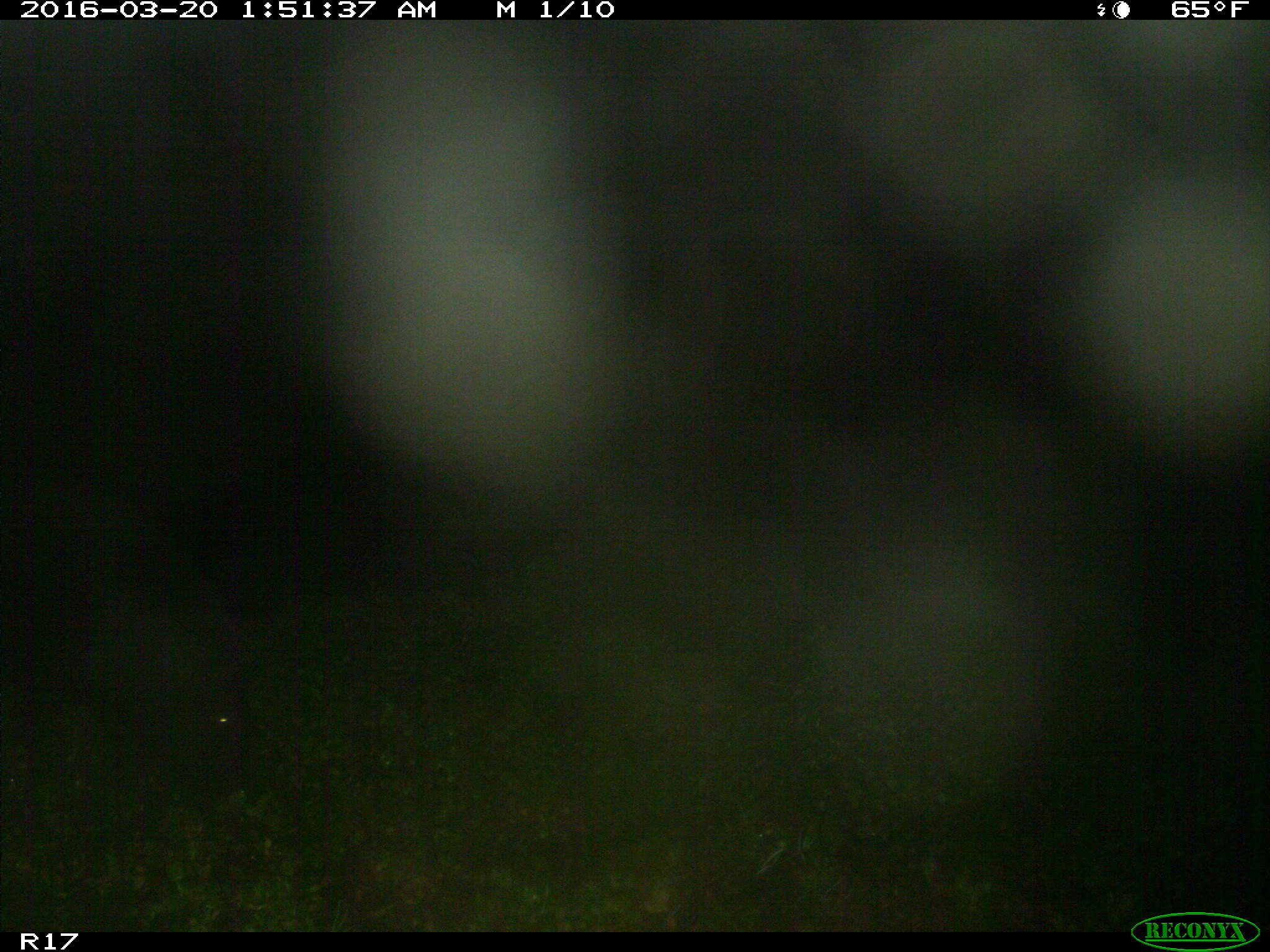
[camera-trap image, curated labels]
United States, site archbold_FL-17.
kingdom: Animalia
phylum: Chordata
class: Mammalia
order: Artiodactyla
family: Suidae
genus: Sus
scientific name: Sus scrofa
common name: wild boar